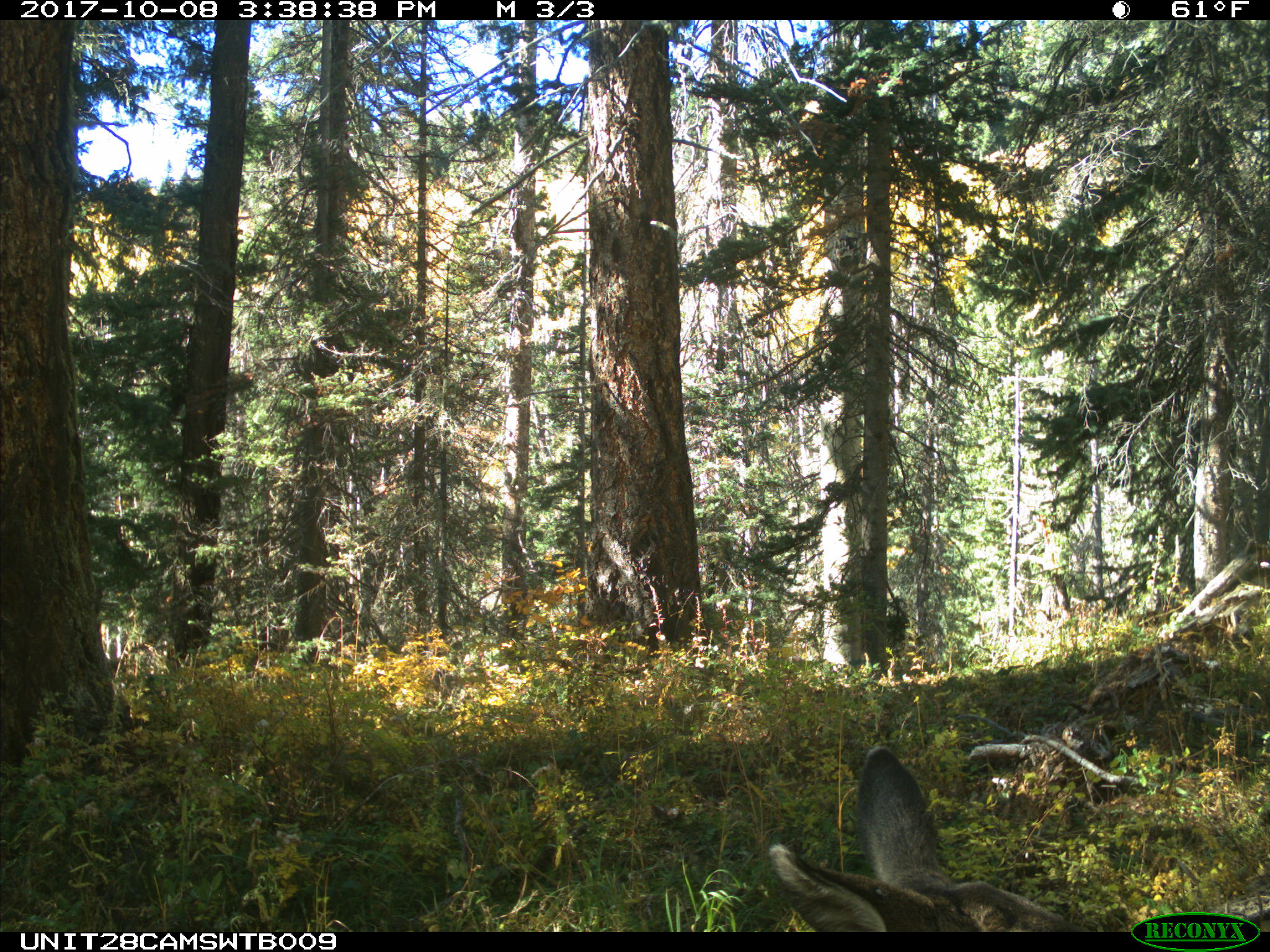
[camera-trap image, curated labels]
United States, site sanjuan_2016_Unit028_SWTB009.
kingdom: Animalia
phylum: Chordata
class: Mammalia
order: Artiodactyla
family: Cervidae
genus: Odocoileus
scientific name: Odocoileus hemionus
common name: mule deer